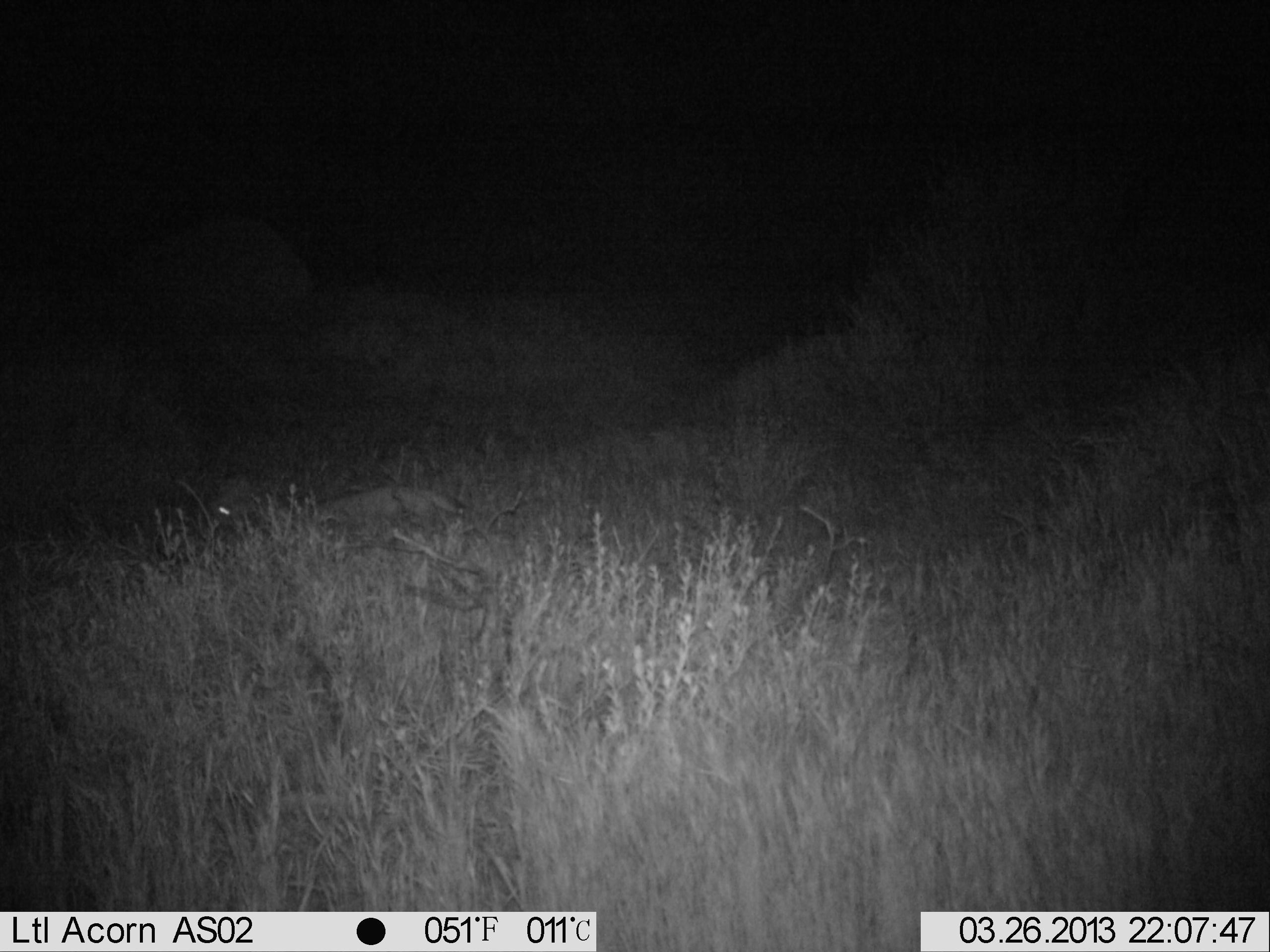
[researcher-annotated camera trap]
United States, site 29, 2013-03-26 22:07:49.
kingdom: Animalia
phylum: Chordata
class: Mammalia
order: Carnivora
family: Felidae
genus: Lynx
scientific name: Lynx rufus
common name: bobcat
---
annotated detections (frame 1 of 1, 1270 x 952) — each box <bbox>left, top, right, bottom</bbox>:
bobcat: <bbox>201, 474, 473, 577</bbox>